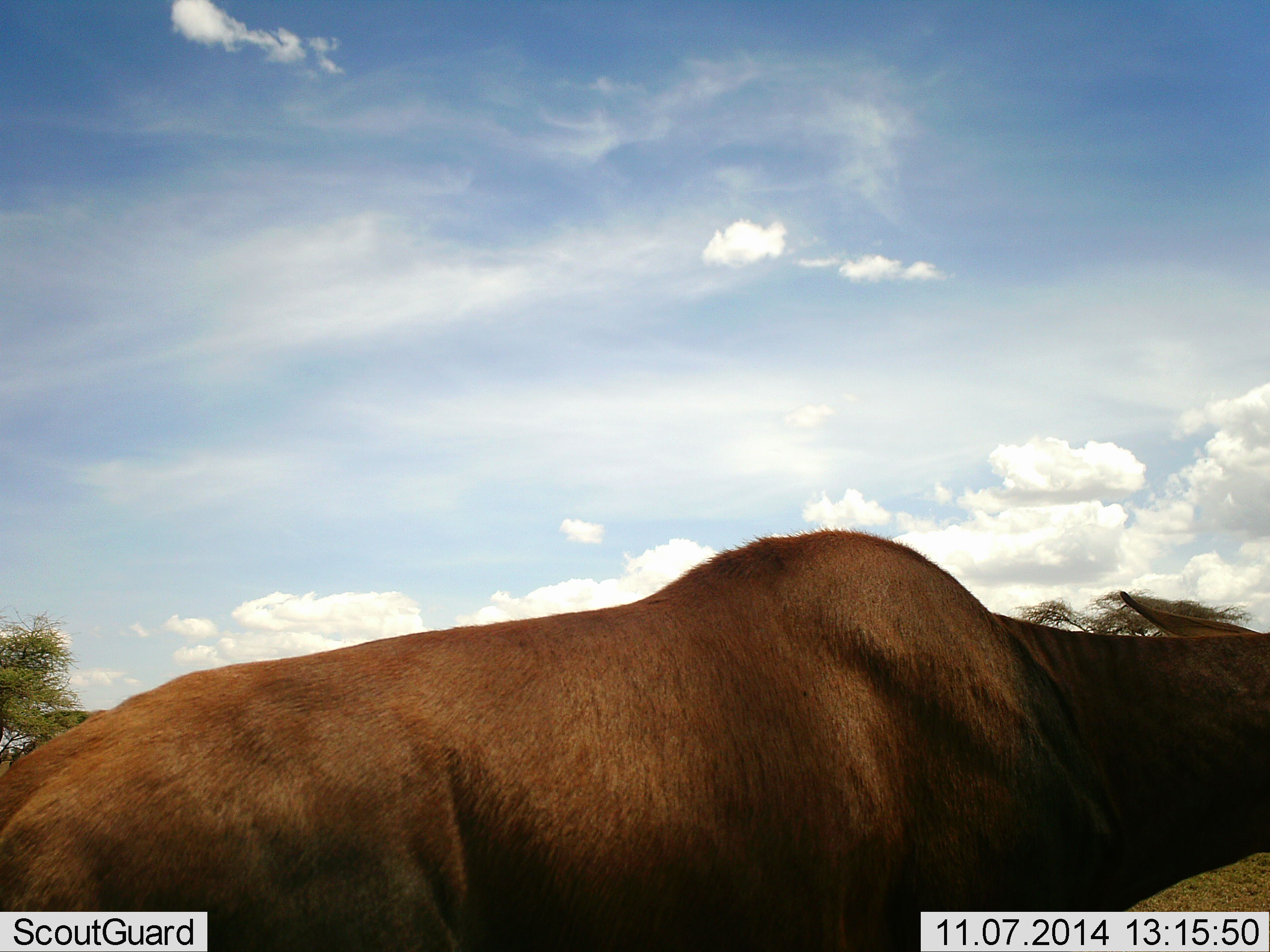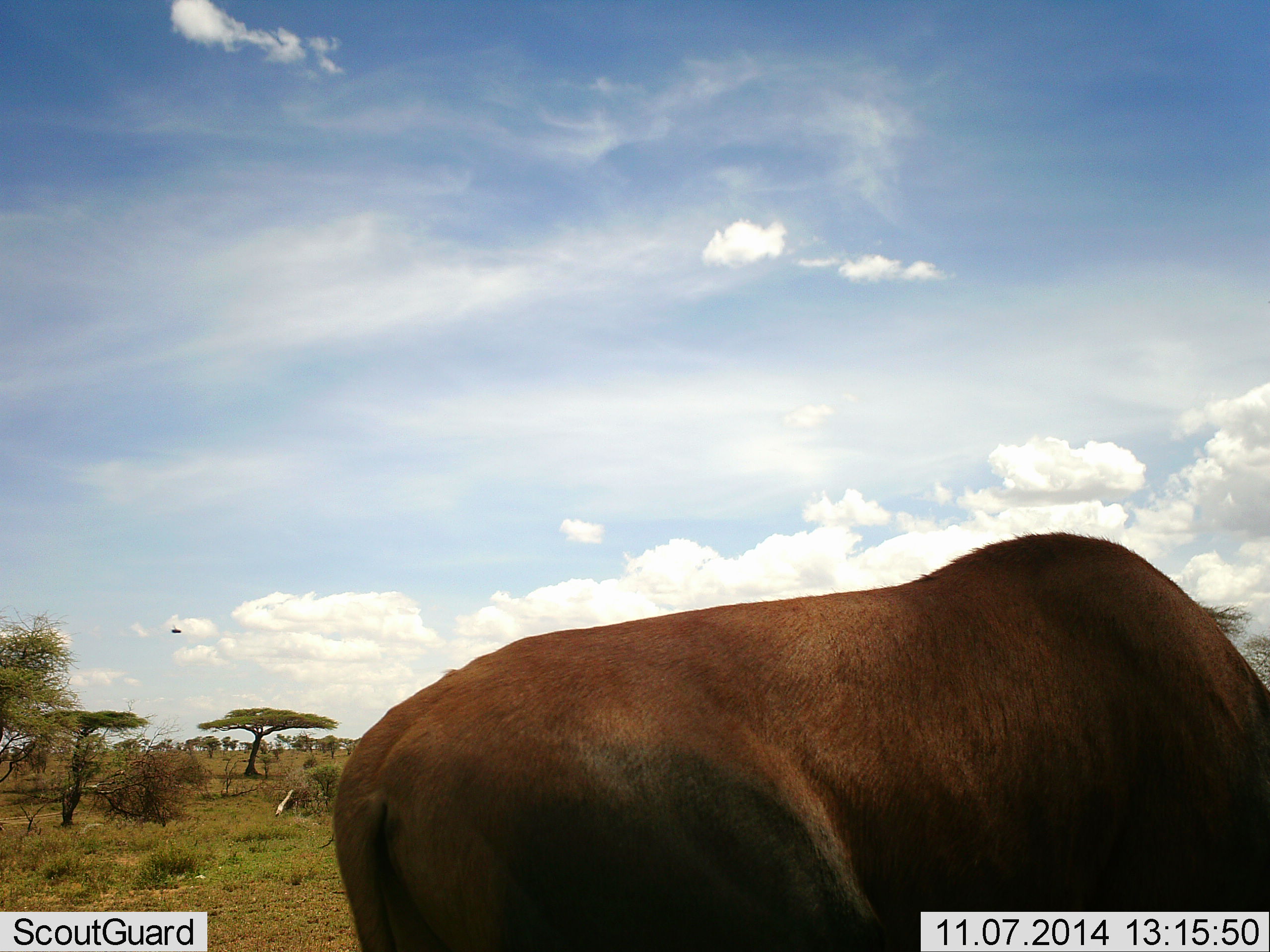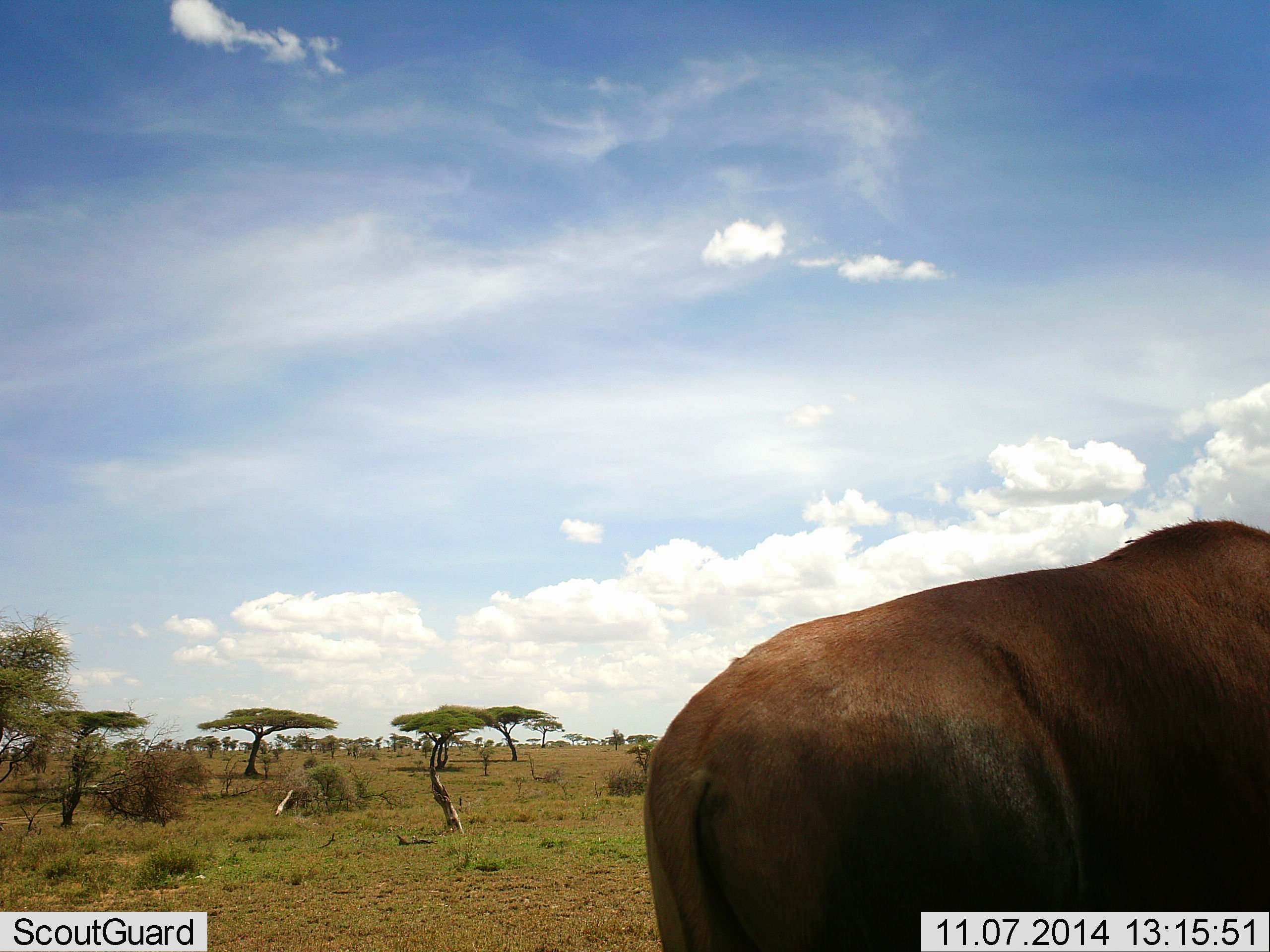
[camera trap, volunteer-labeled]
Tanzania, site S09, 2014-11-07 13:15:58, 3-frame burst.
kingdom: Animalia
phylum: Chordata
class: Mammalia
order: Artiodactyla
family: Bovidae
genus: Damaliscus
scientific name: Damaliscus lunatus jimela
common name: topi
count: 1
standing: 25%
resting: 0%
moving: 75%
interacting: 0%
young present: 0%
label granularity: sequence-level